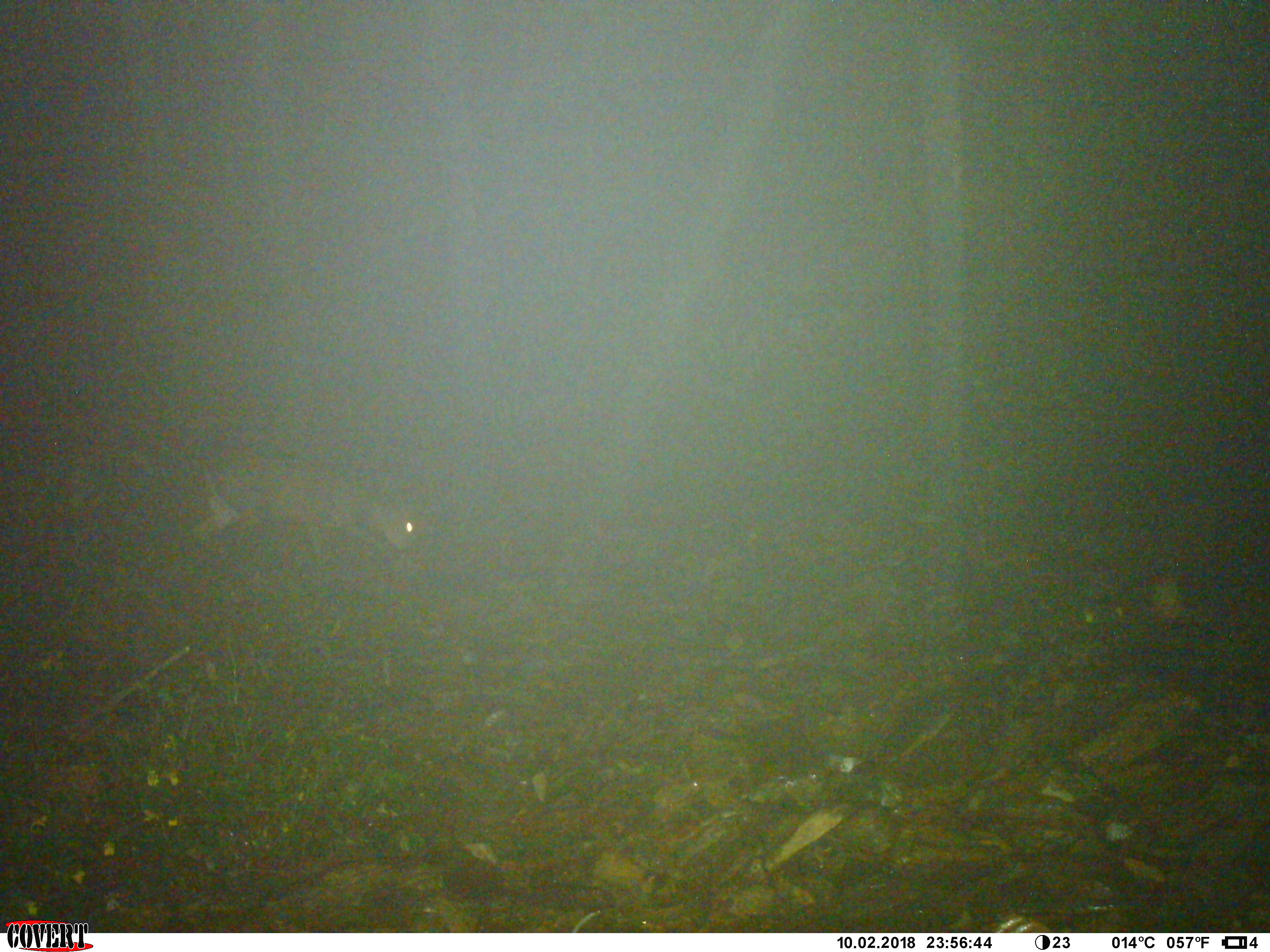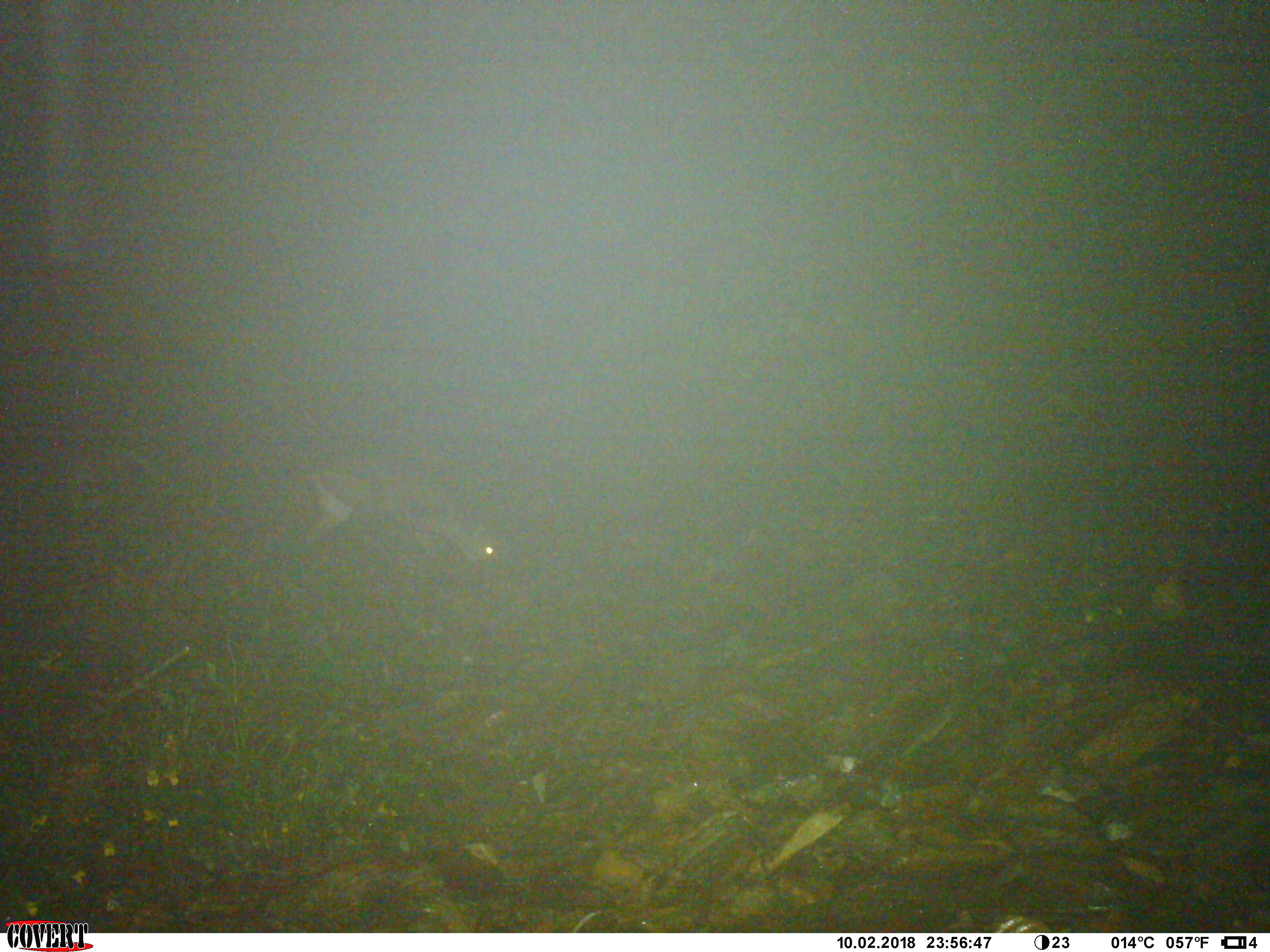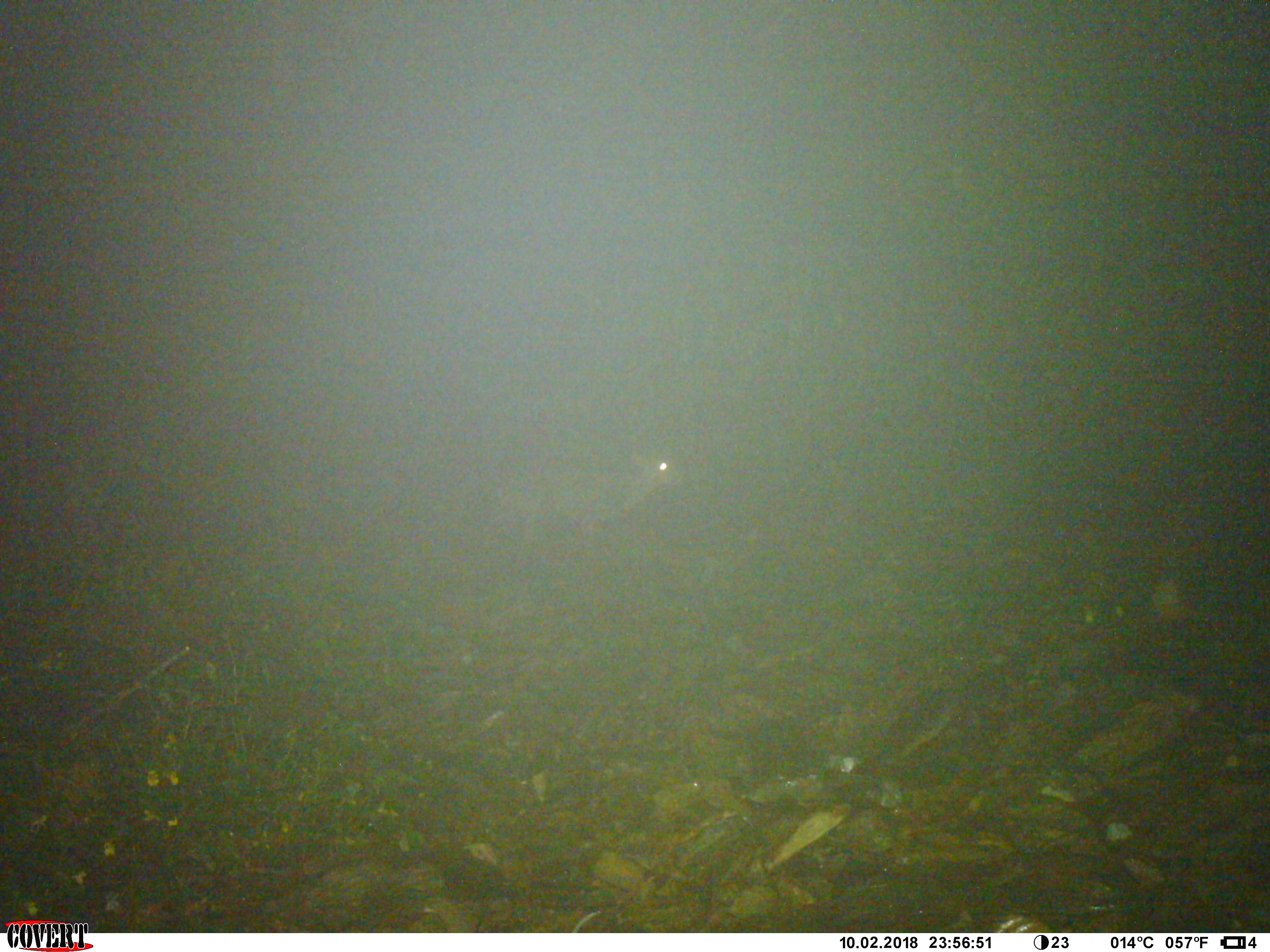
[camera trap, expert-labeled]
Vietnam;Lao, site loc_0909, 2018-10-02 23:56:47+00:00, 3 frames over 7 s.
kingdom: Animalia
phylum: Chordata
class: Mammalia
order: Artiodactyla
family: Cervidae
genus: Muntiacus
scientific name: Muntiacus rooseveltorum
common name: roosevelt's muntjac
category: roosevelts muntjac group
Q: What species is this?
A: Roosevelts muntjac group (roosevelt's muntjac) (Muntiacus rooseveltorum).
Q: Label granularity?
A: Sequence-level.